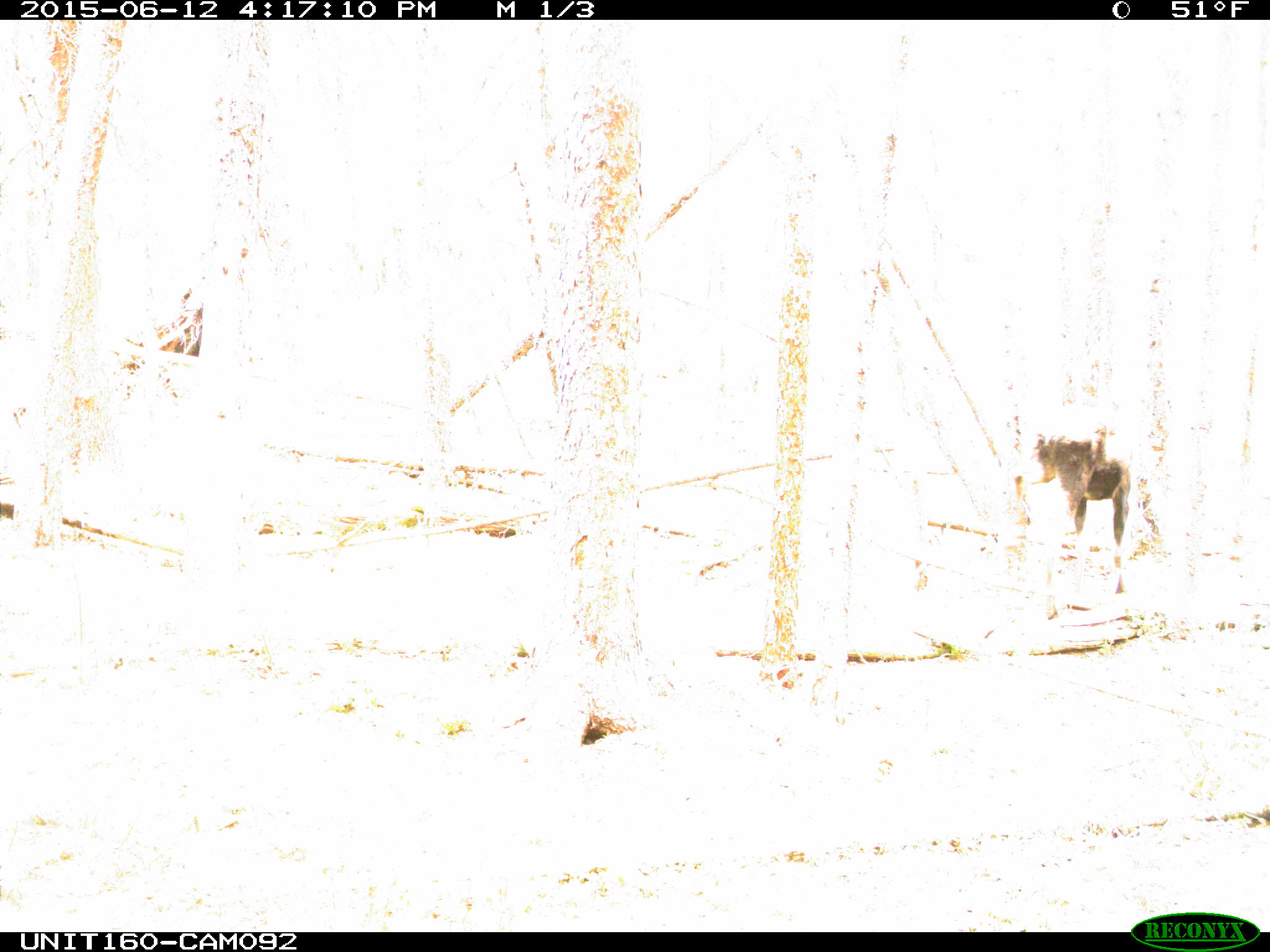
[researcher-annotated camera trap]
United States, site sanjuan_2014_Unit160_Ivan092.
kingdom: Animalia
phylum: Chordata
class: Mammalia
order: Artiodactyla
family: Cervidae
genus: Alces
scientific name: Alces alces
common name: moose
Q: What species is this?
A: Alces alces (moose).